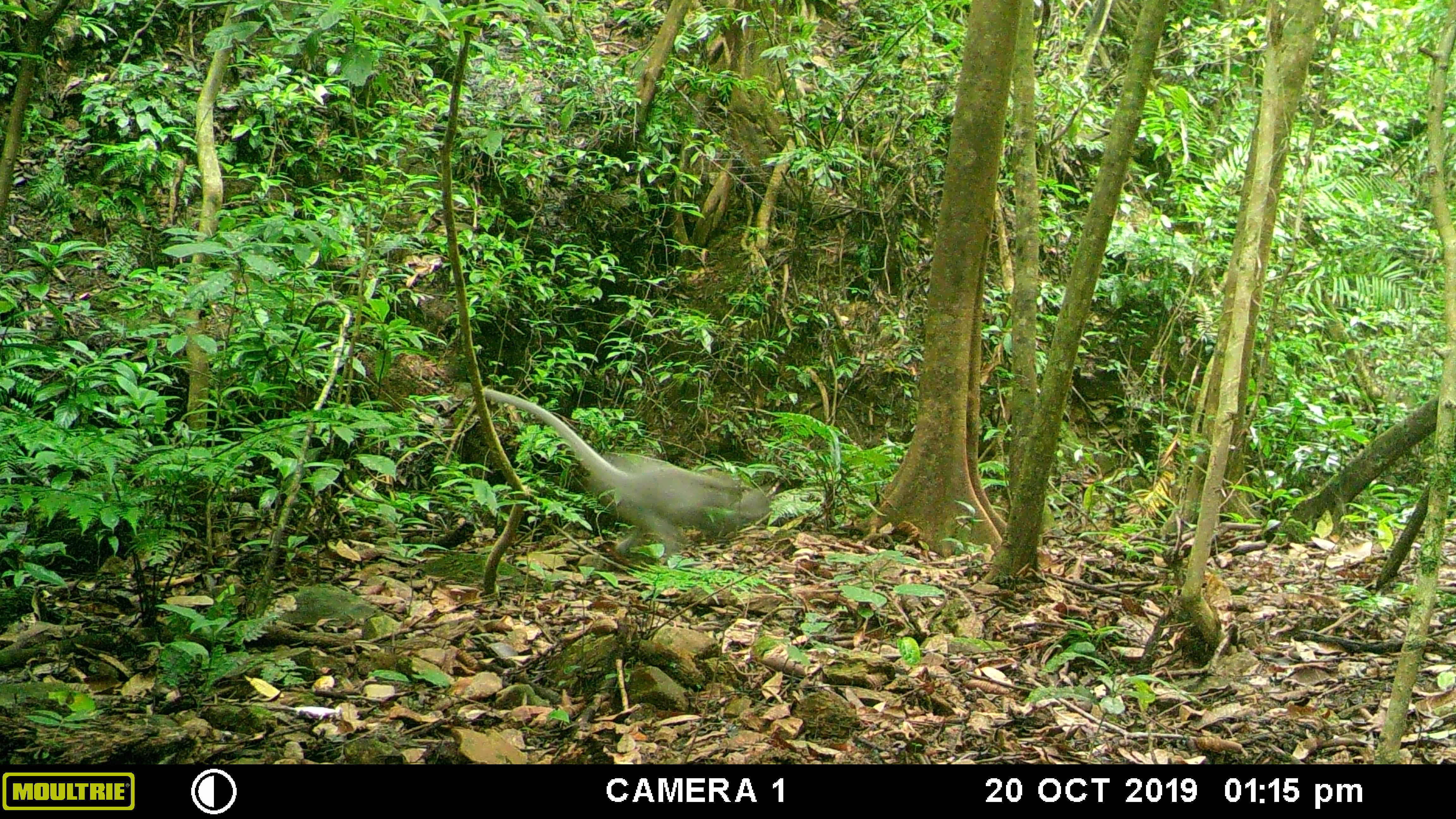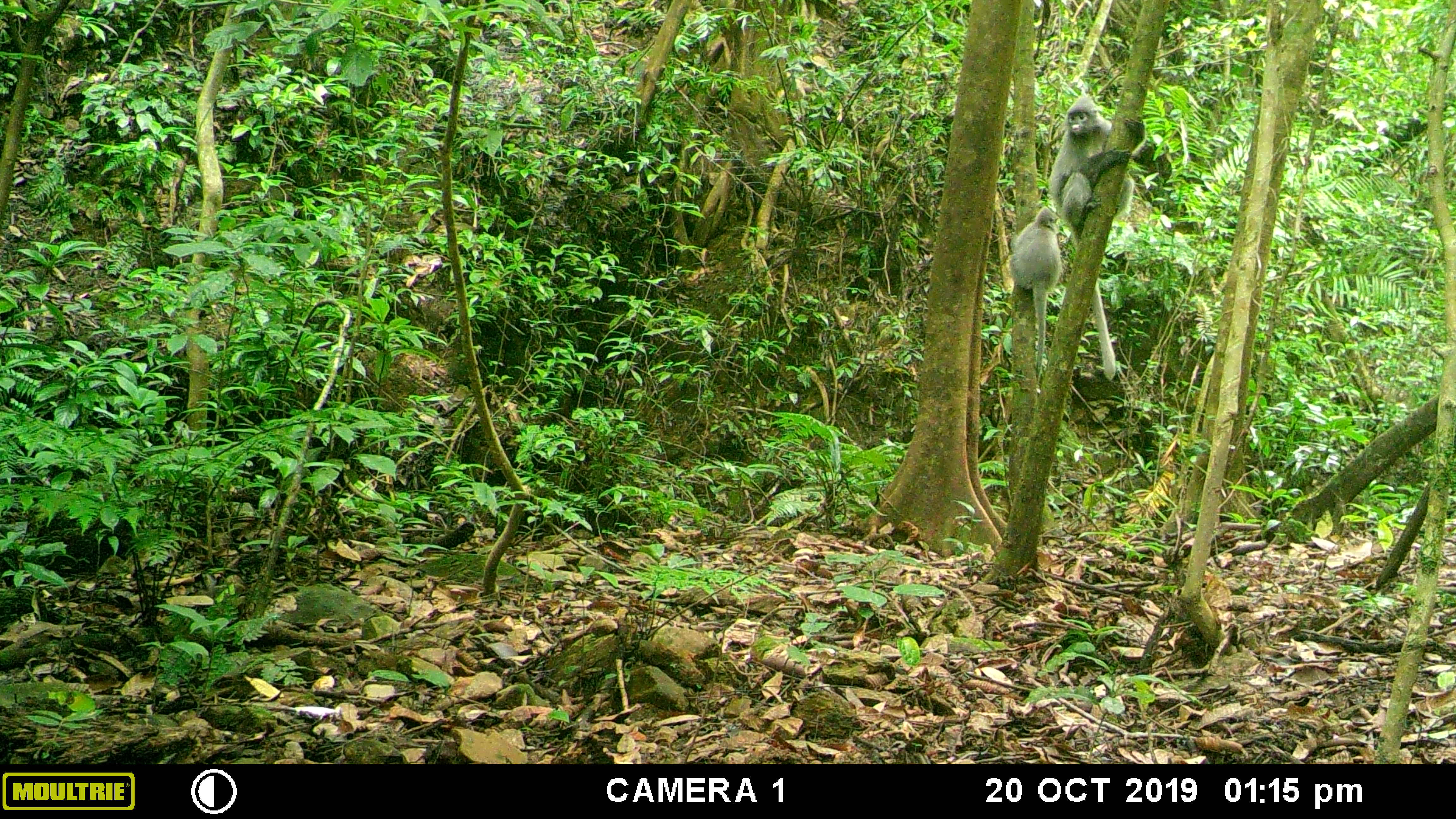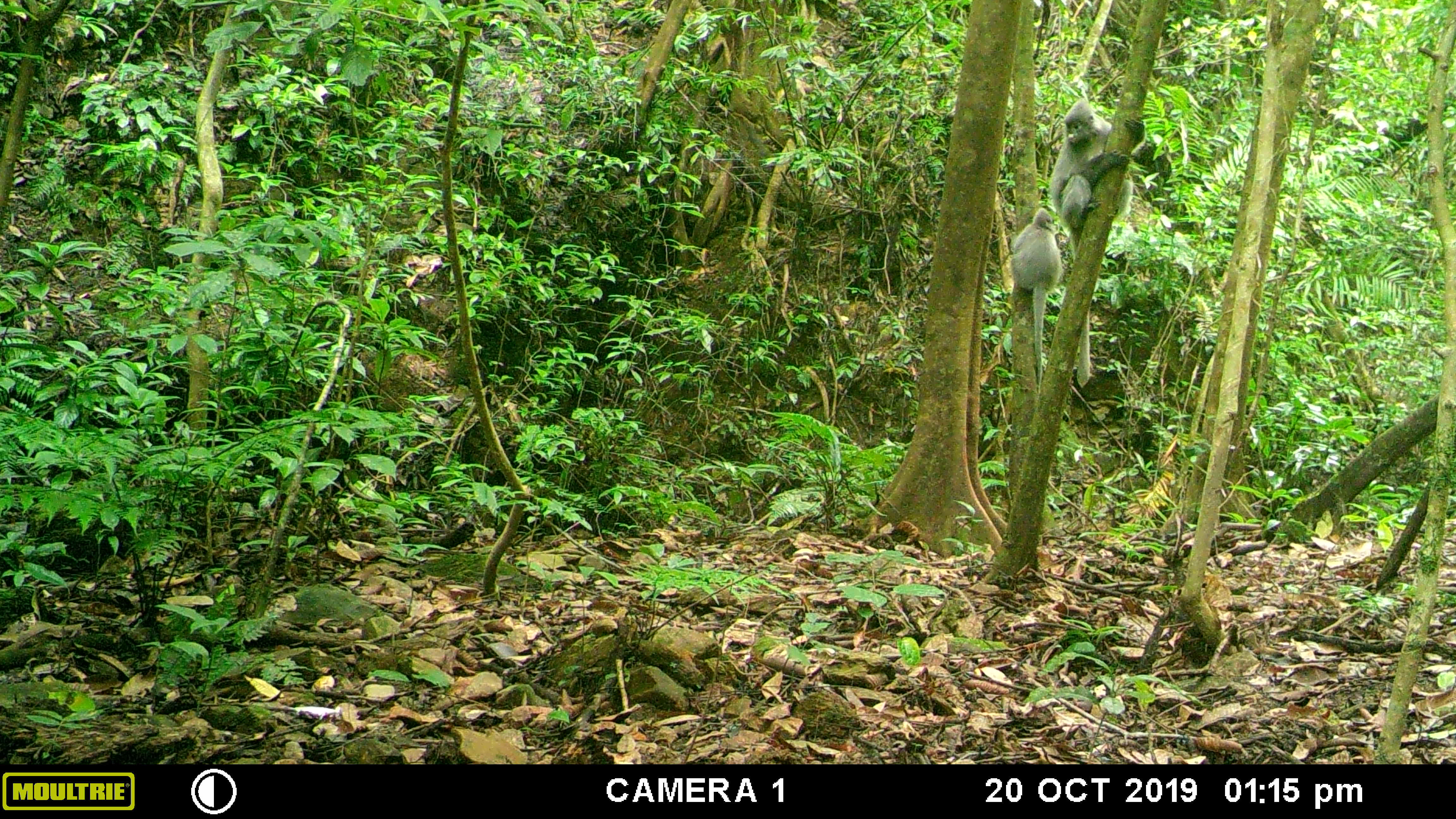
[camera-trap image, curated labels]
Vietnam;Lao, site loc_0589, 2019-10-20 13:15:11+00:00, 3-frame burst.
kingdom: Animalia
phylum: Chordata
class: Mammalia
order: Primates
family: Cercopithecidae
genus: Trachypithecus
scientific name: Trachypithecus phayrei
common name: phayre's langur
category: phayres langur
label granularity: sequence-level